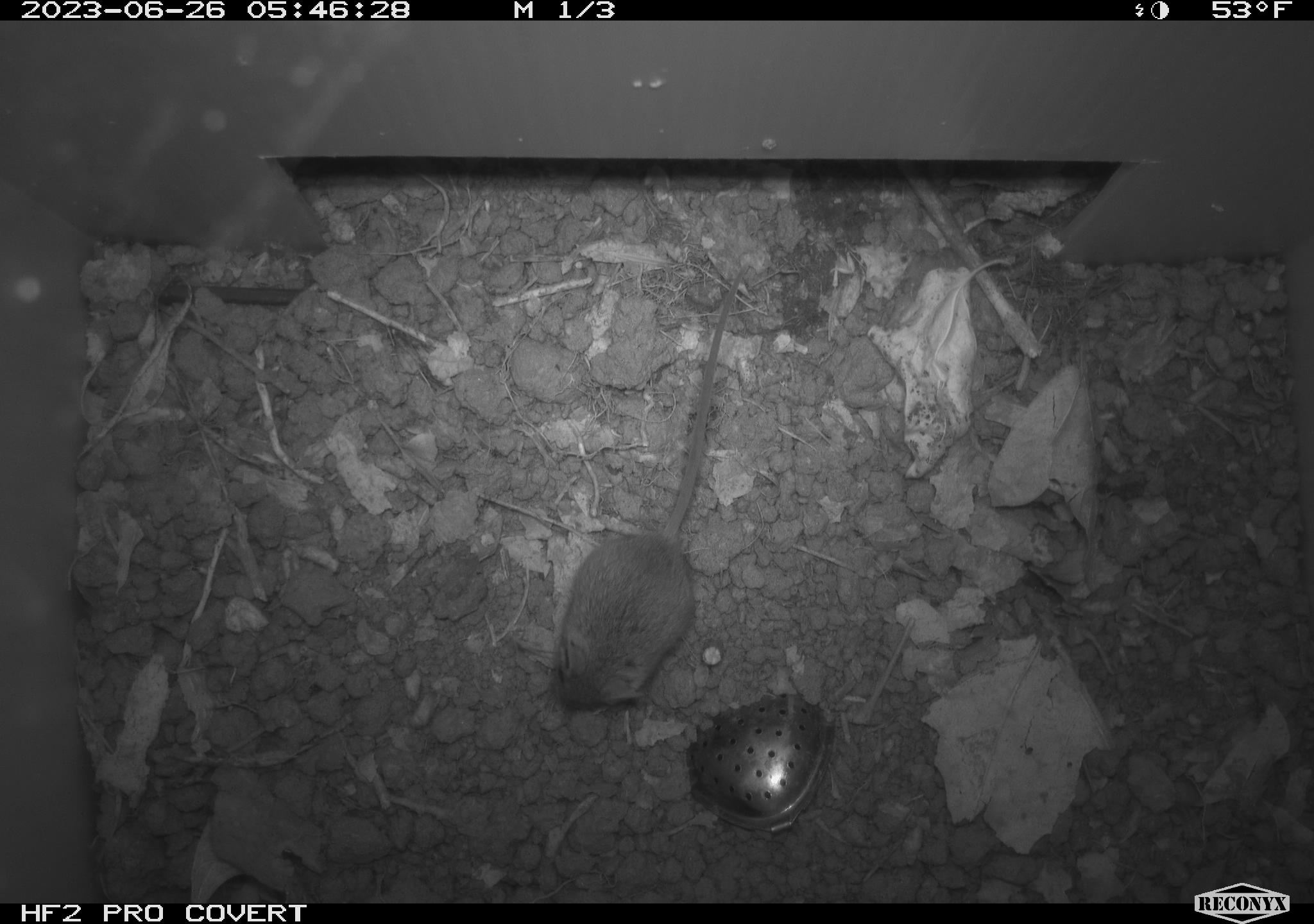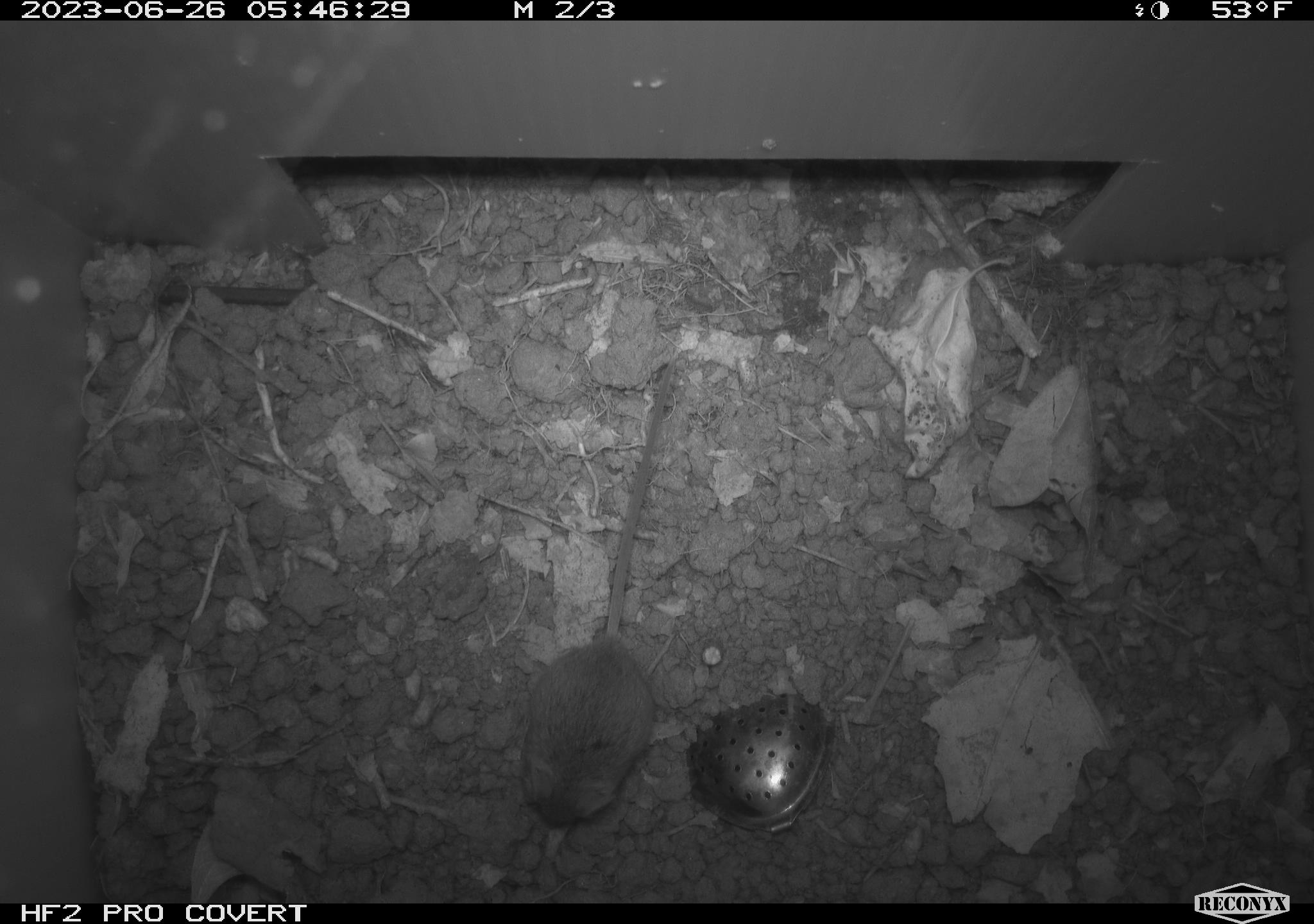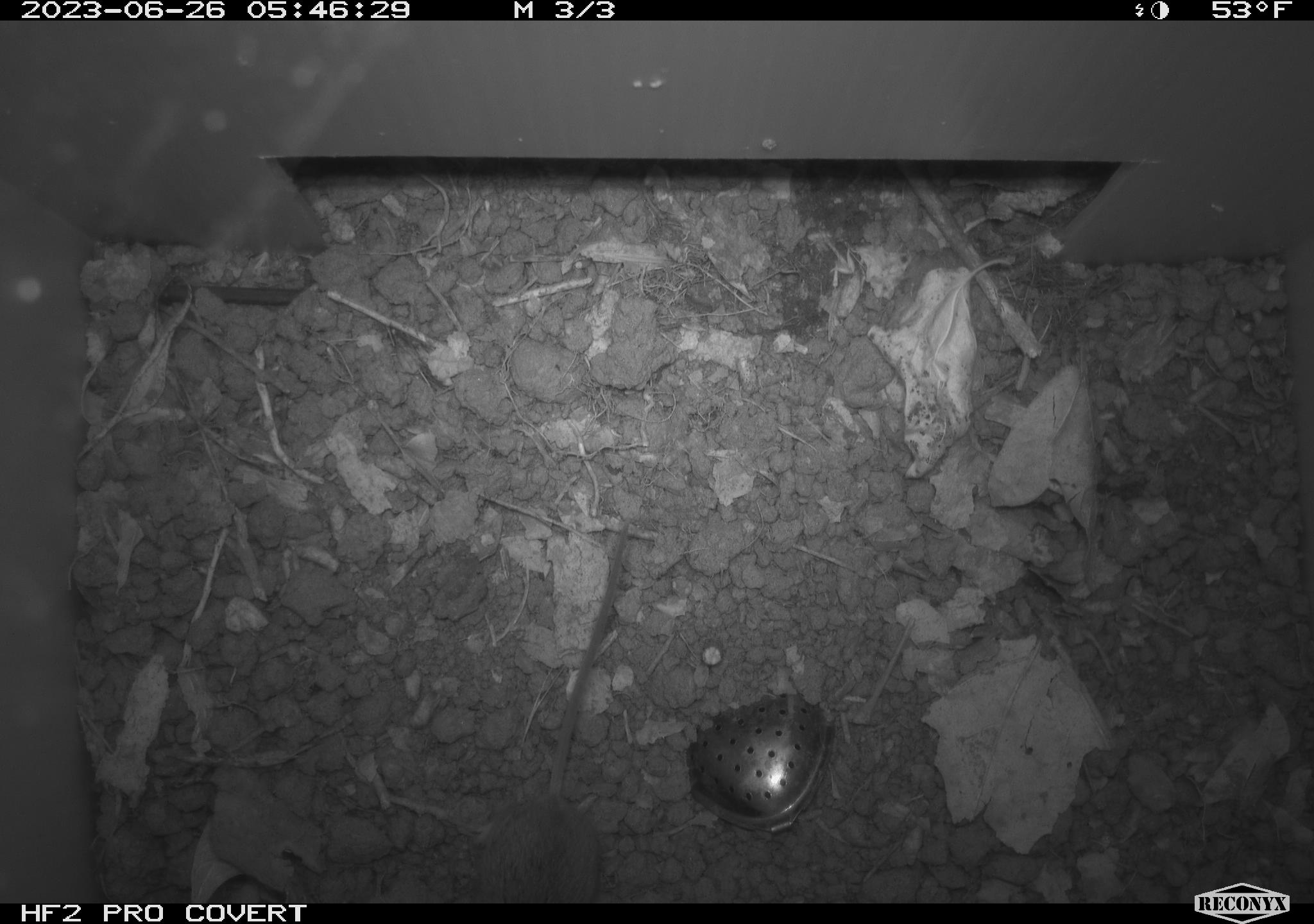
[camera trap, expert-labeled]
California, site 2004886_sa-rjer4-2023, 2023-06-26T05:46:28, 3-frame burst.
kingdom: Animalia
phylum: Chordata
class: Mammalia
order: Rodentia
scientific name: Rodentia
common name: mouse species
Mouse species (Rodentia).